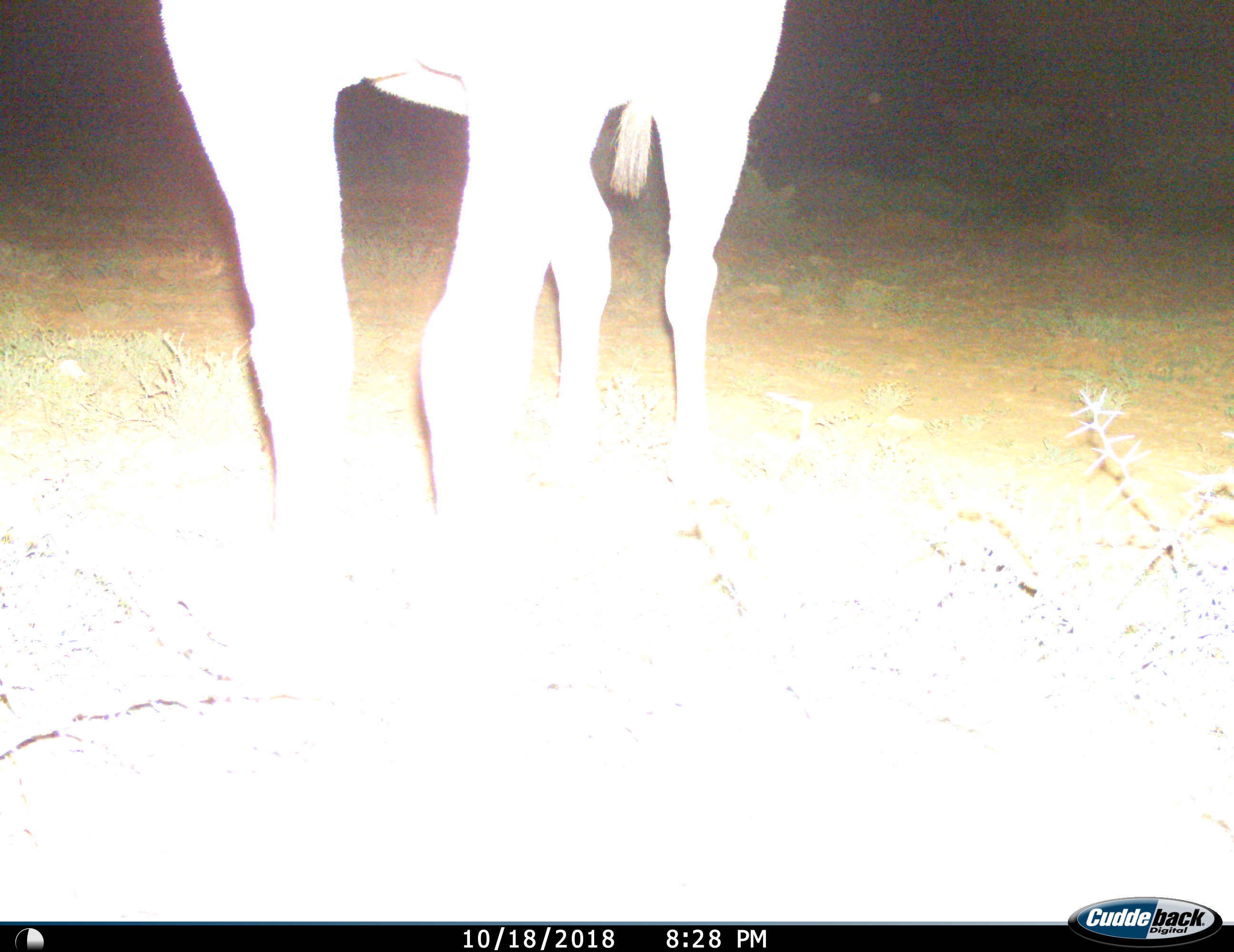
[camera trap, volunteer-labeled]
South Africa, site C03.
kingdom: Animalia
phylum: Chordata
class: Mammalia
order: Artiodactyla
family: Bovidae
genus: Tragelaphus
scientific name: Tragelaphus oryx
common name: eland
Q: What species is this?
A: Eland (Tragelaphus oryx).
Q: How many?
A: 1.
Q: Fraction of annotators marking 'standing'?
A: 100%.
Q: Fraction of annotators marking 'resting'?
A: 0%.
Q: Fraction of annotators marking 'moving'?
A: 0%.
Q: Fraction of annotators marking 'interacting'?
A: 0%.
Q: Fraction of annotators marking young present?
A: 0%.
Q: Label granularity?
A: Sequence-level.